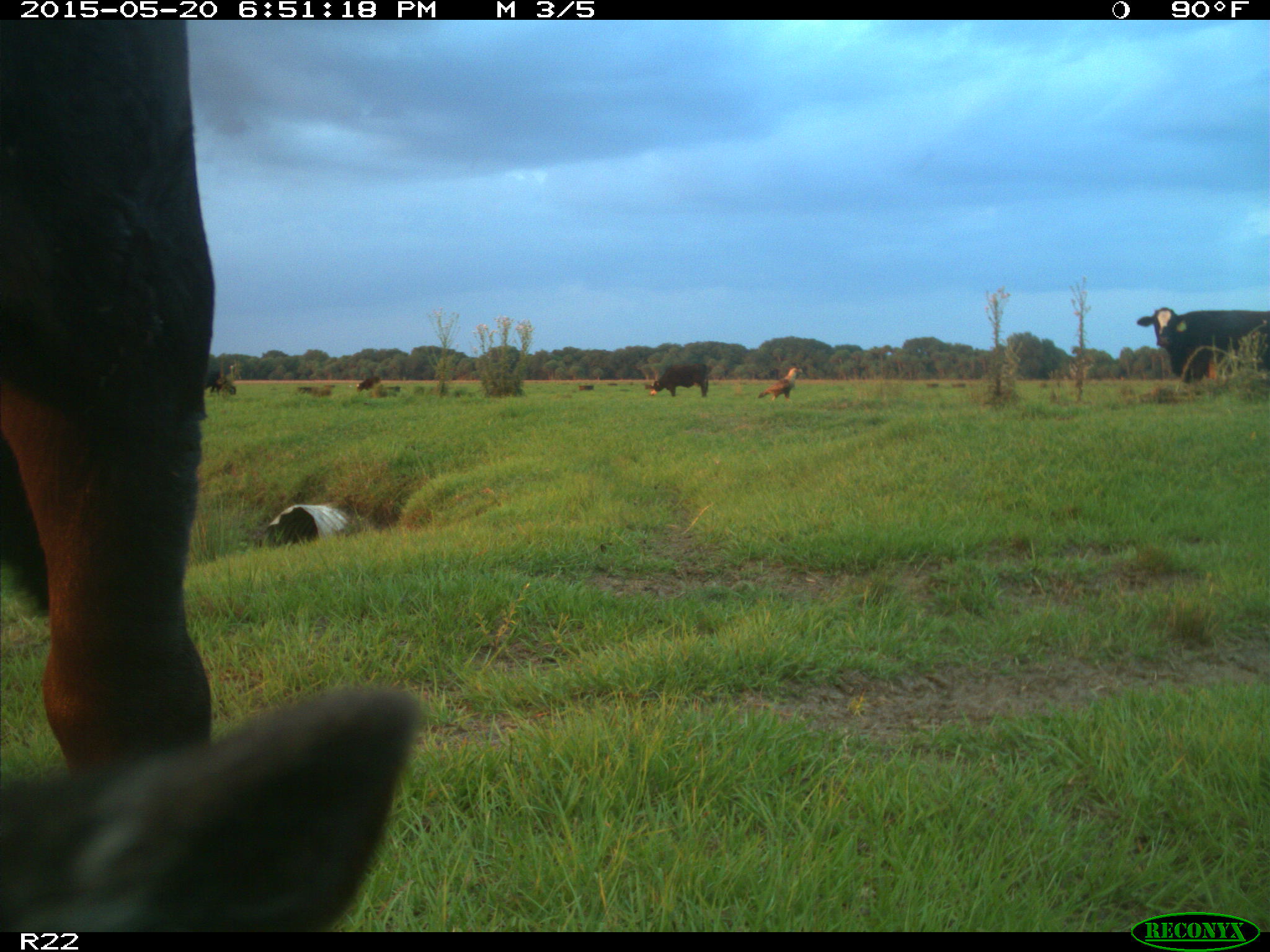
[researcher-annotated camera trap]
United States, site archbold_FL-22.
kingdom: Animalia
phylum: Chordata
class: Mammalia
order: Artiodactyla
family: Bovidae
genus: Bos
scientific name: Bos taurus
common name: domestic cow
Bos taurus (domestic cow).